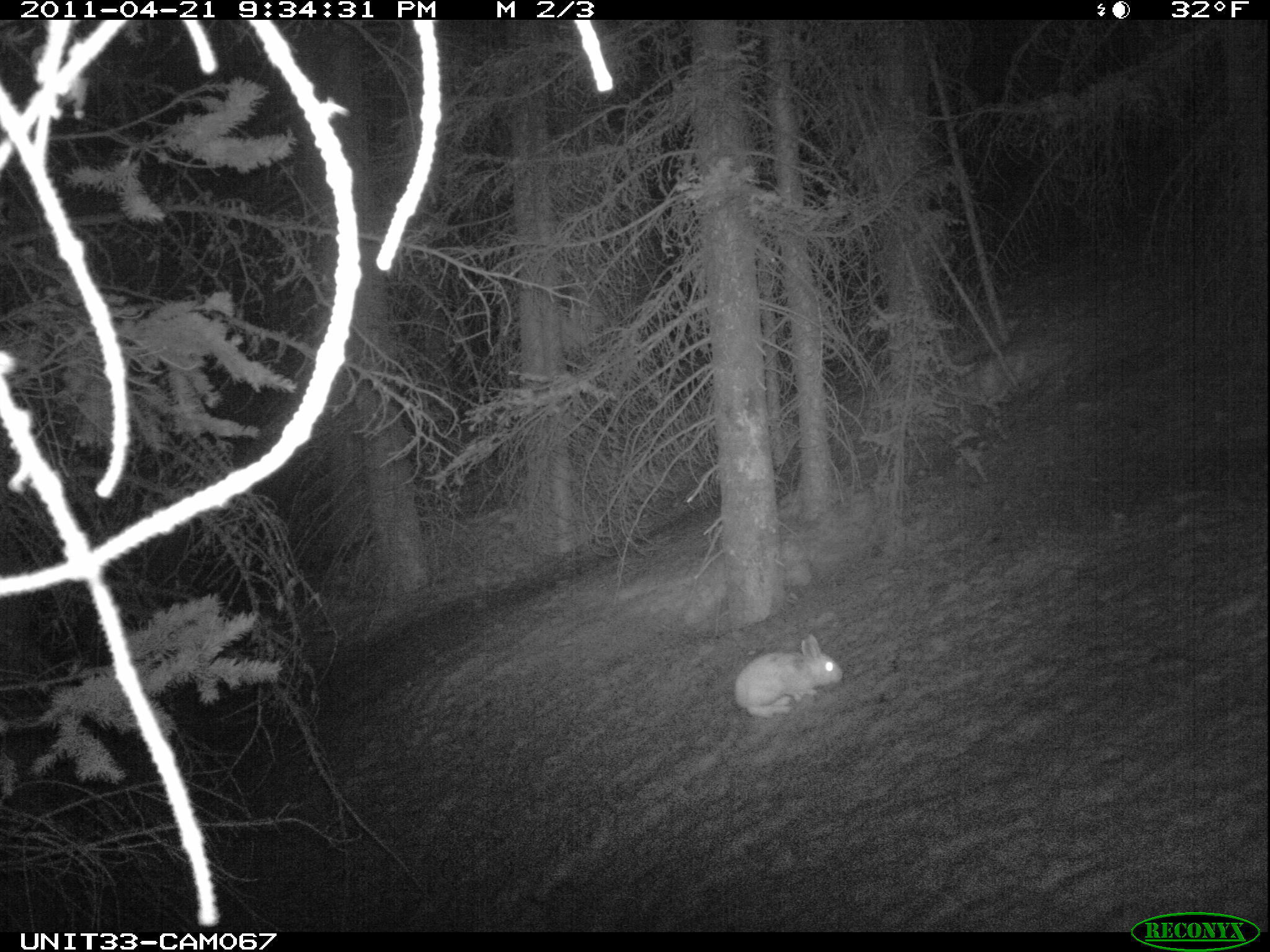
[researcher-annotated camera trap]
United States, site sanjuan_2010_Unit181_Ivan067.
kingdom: Animalia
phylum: Chordata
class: Mammalia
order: Lagomorpha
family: Leporidae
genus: Lepus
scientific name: Lepus americanus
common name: snowshoe hare